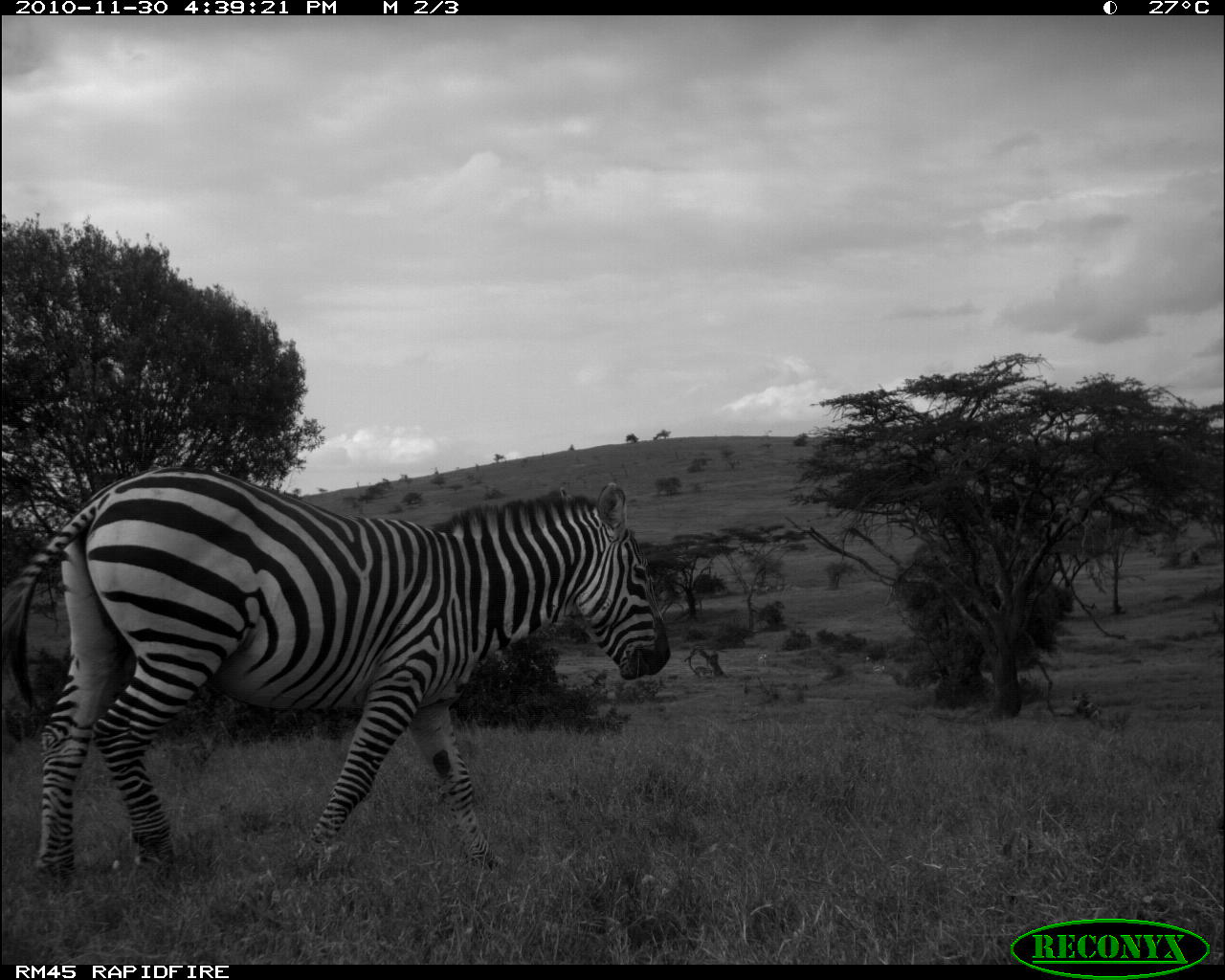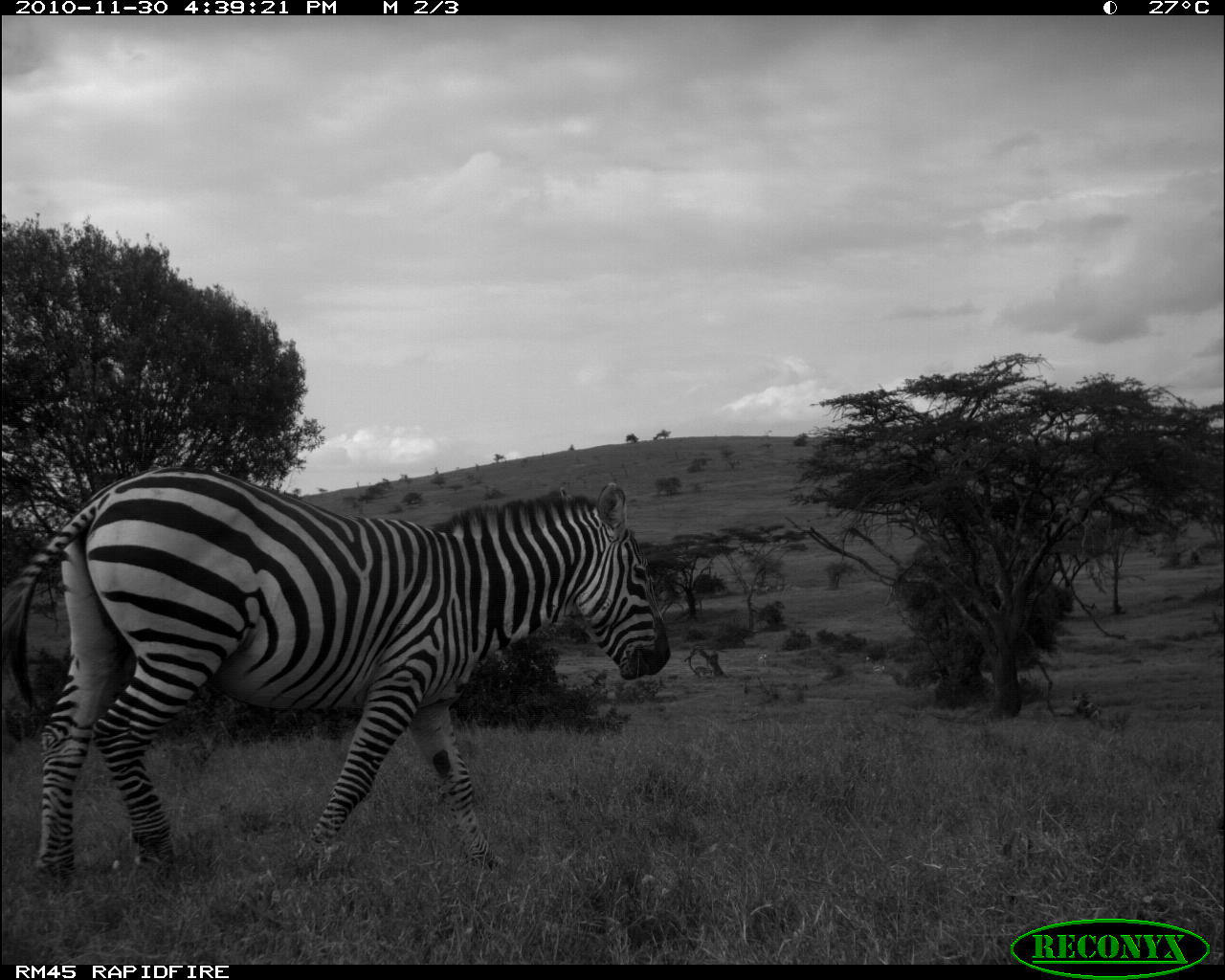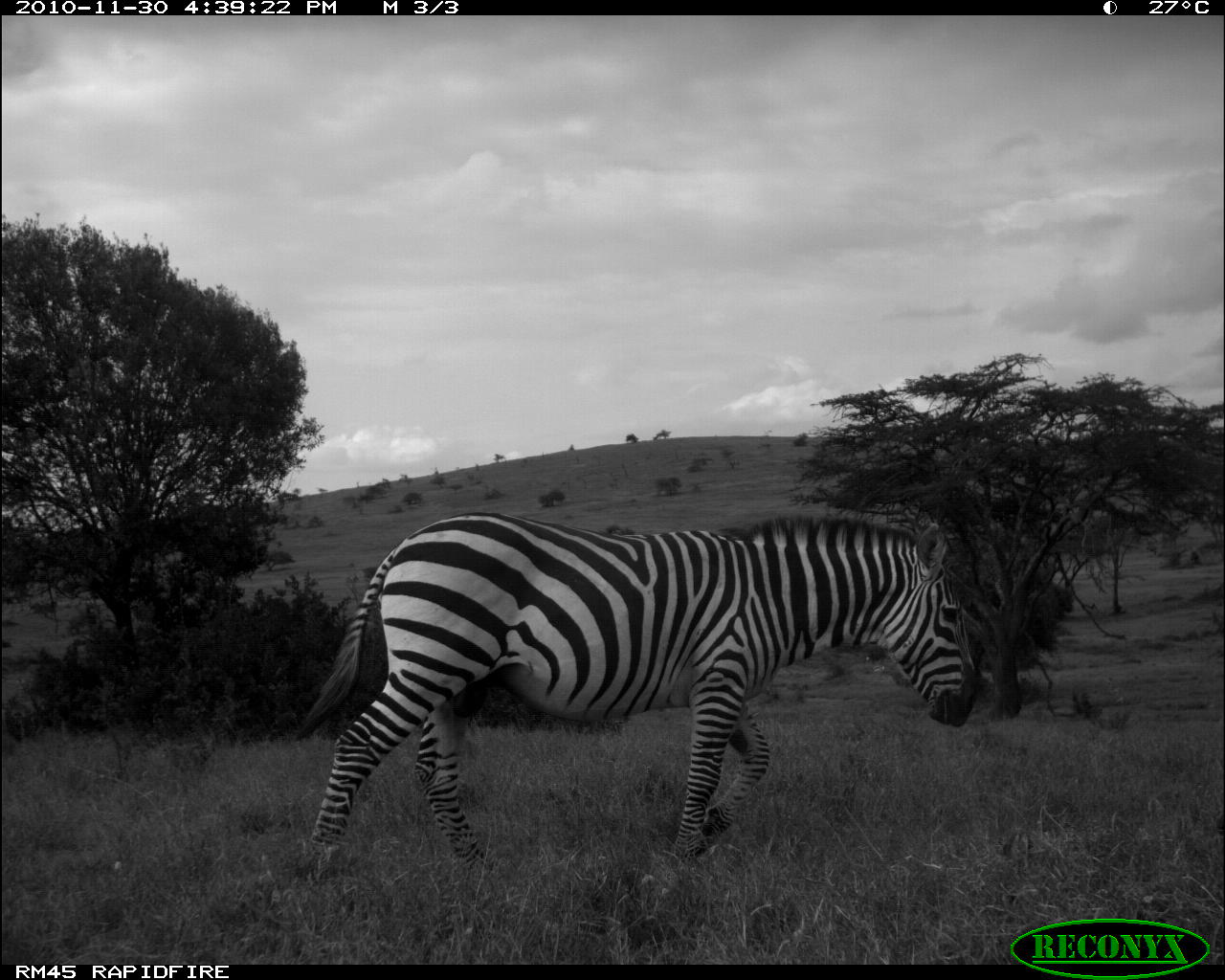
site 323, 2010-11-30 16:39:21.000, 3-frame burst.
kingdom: Animalia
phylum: Chordata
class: Mammalia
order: Perissodactyla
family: Equidae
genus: Equus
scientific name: Equus quagga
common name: plains zebra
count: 1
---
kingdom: Animalia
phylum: Chordata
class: Mammalia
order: Artiodactyla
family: Bovidae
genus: Nanger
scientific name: Nanger granti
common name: grant's gazelle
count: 3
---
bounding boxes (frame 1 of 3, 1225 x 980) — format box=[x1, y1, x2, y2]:
equus quagga: box=[2, 466, 673, 885]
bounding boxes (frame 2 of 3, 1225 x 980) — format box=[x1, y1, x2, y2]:
nanger granti: box=[0, 466, 672, 895]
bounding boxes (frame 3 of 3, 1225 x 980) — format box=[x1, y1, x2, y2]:
equus quagga: box=[299, 514, 988, 872]